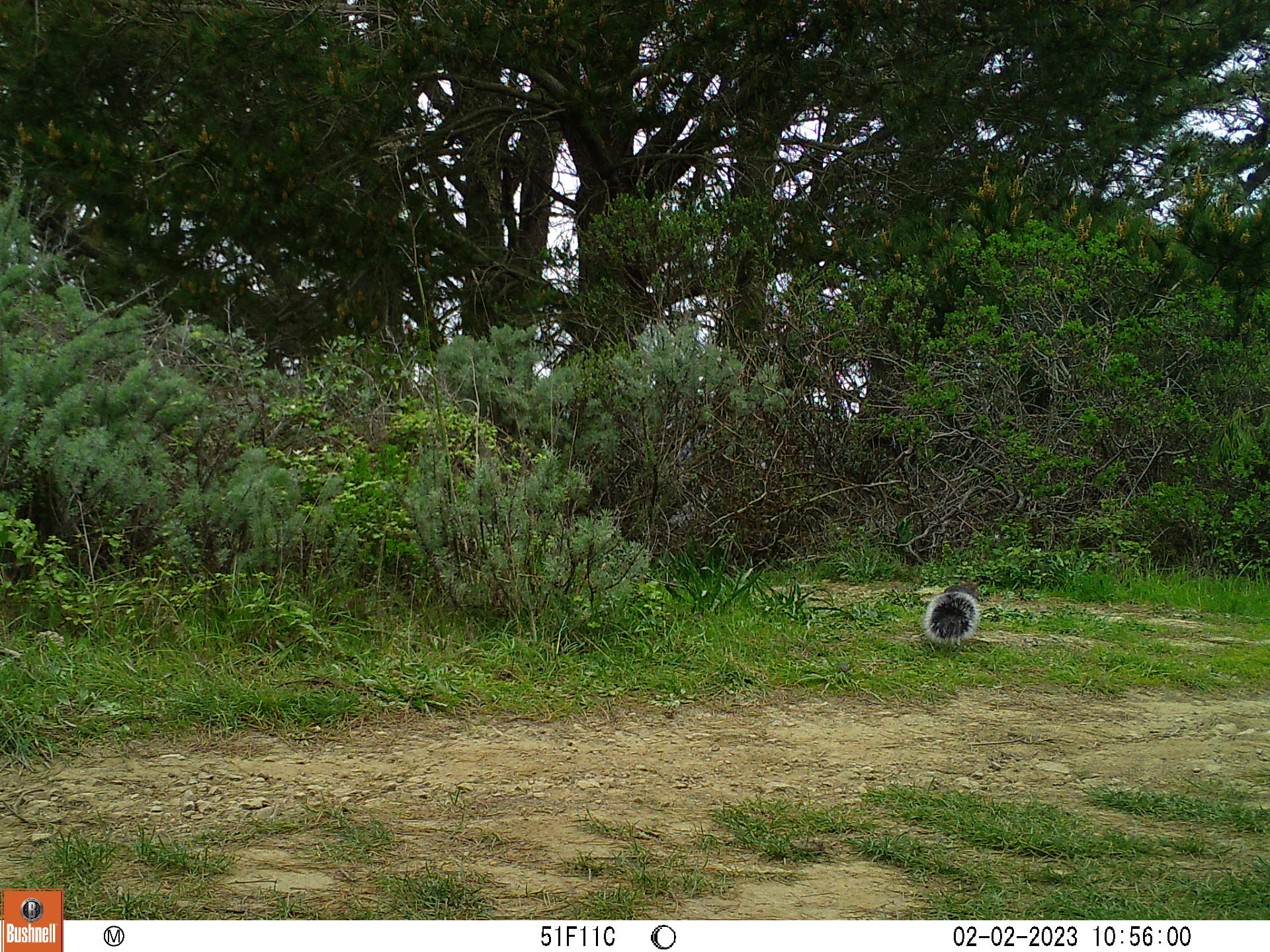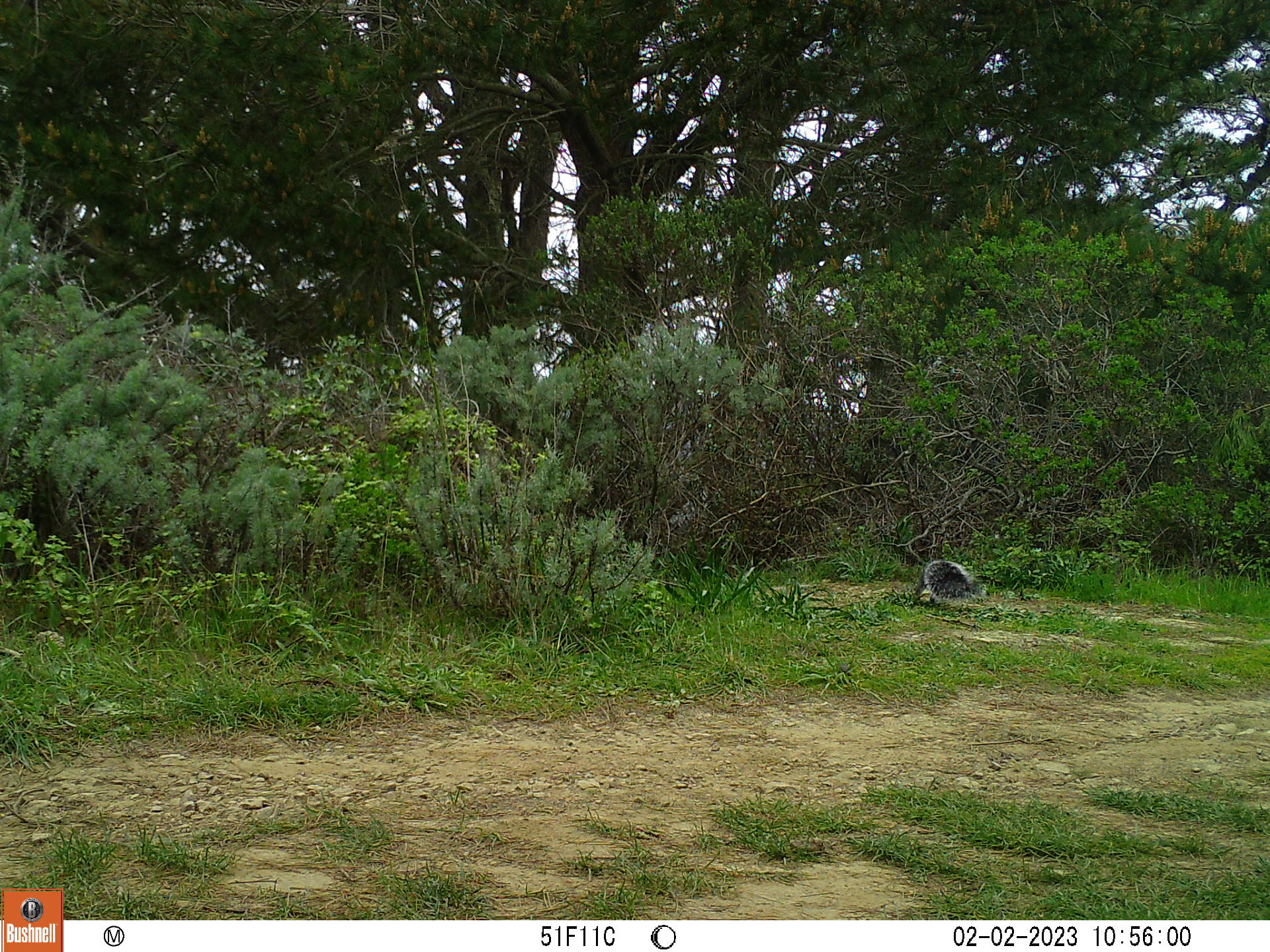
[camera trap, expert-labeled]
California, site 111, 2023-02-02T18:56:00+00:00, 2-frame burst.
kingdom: Animalia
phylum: Chordata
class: Mammalia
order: Rodentia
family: Sciuridae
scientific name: Sciuridae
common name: squirrel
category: unknown squirrel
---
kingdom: Animalia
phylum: Chordata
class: Mammalia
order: Lagomorpha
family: Leporidae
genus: Lepus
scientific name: Lepus californicus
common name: black-tailed jackrabbit